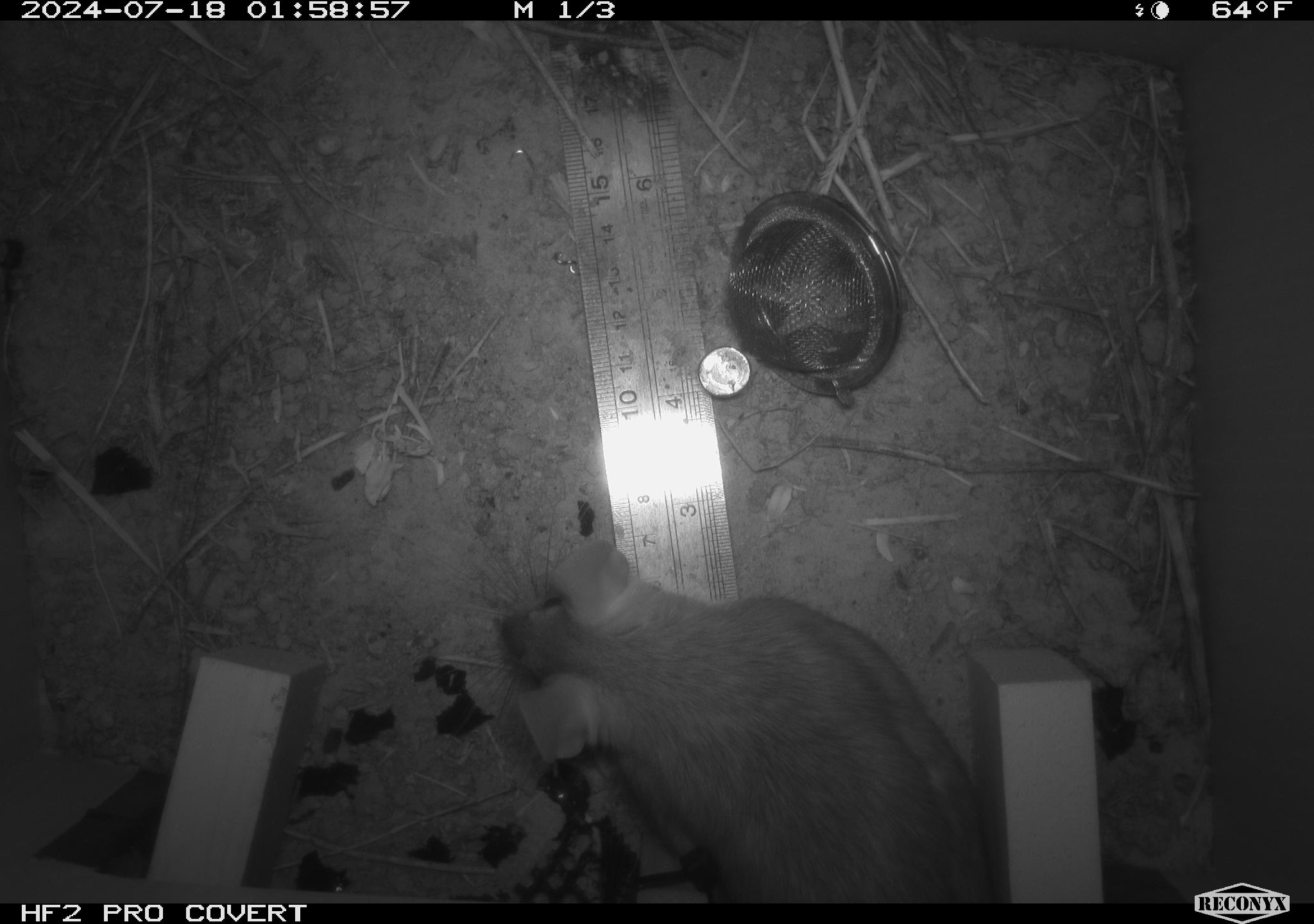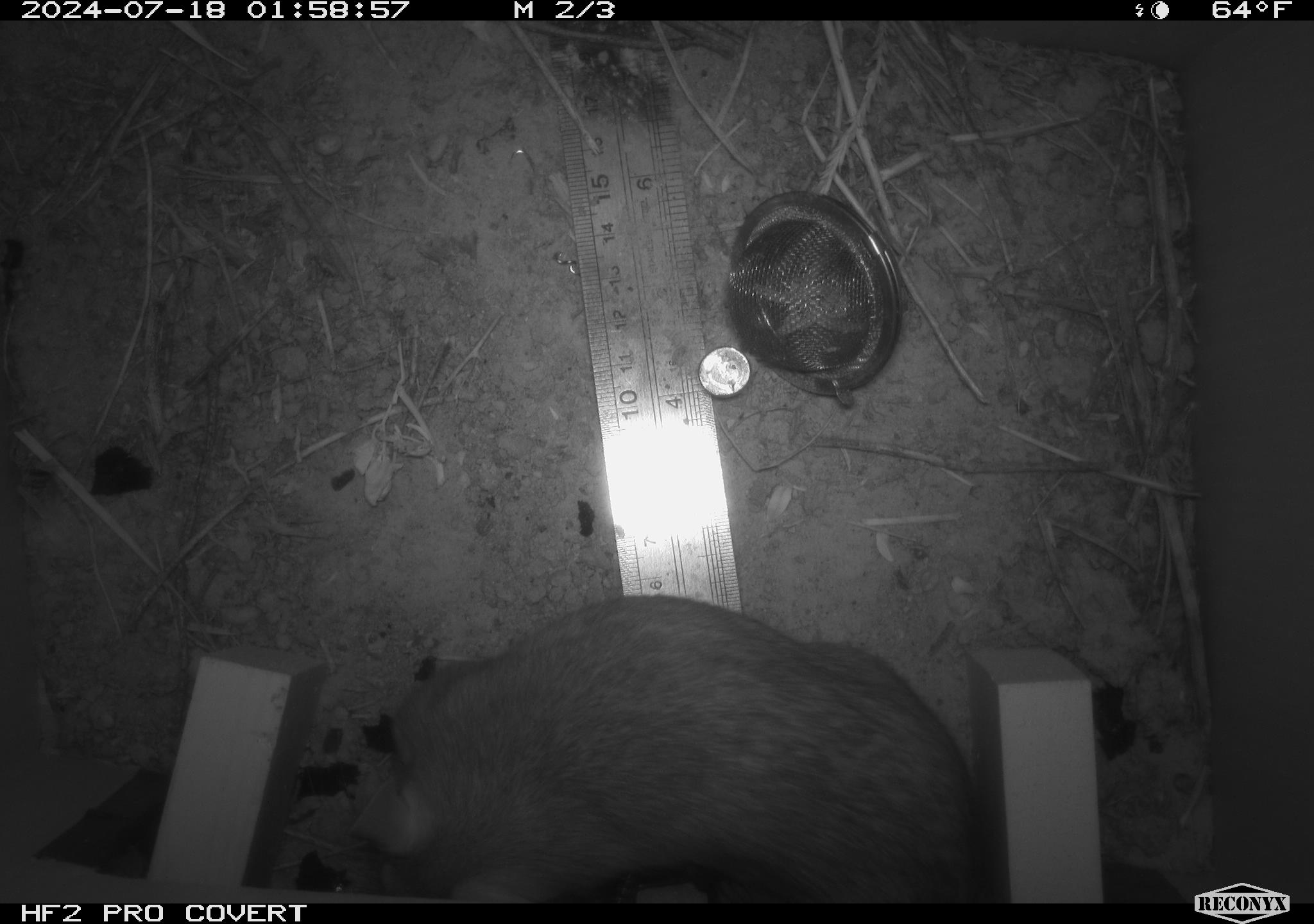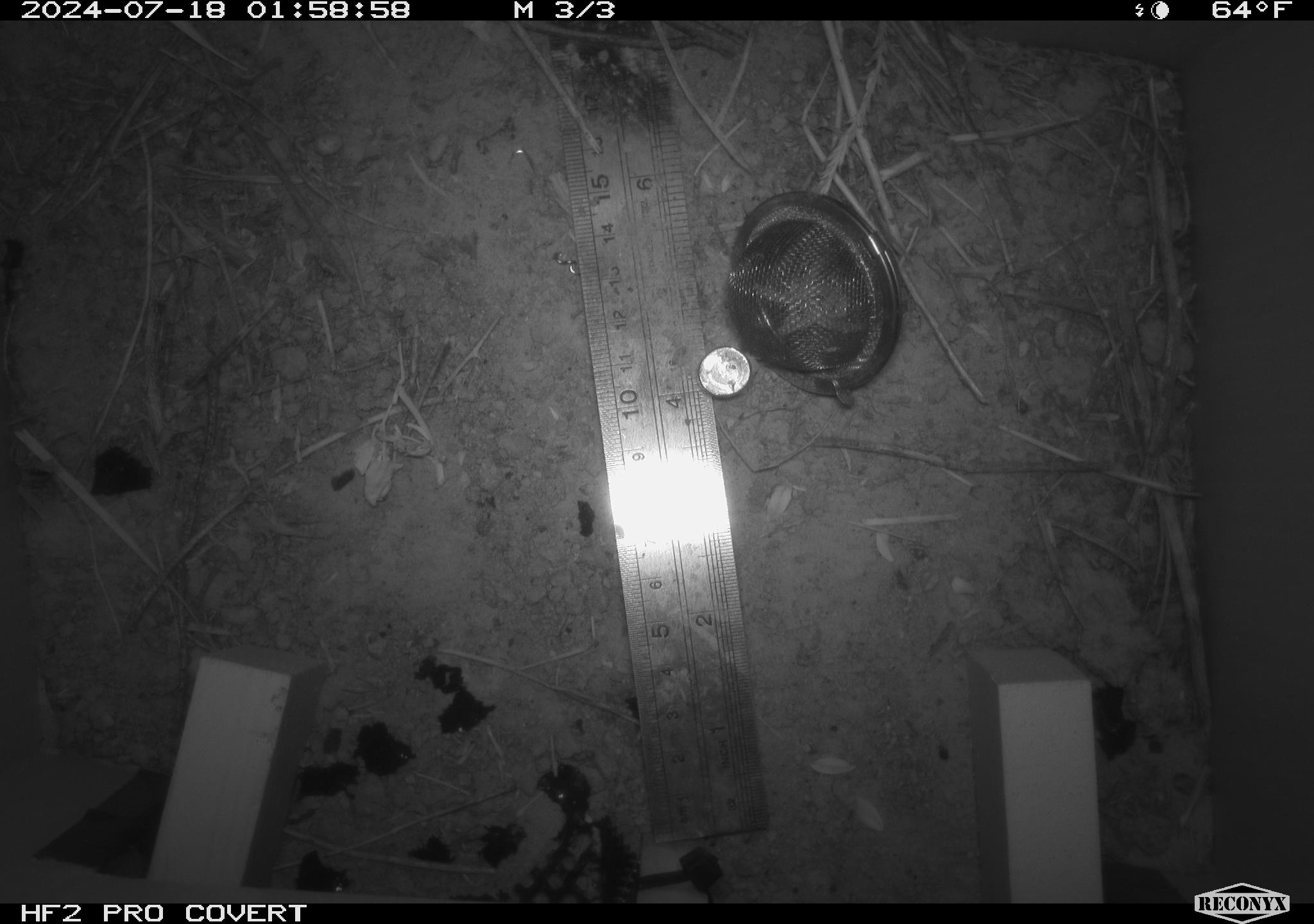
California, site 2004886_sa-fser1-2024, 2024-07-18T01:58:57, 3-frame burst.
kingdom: Animalia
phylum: Chordata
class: Mammalia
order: Rodentia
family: Cricetidae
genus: Neotoma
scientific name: Neotoma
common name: pack rat or woodrat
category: neotoma species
Neotoma species (pack rat or woodrat) (Neotoma).